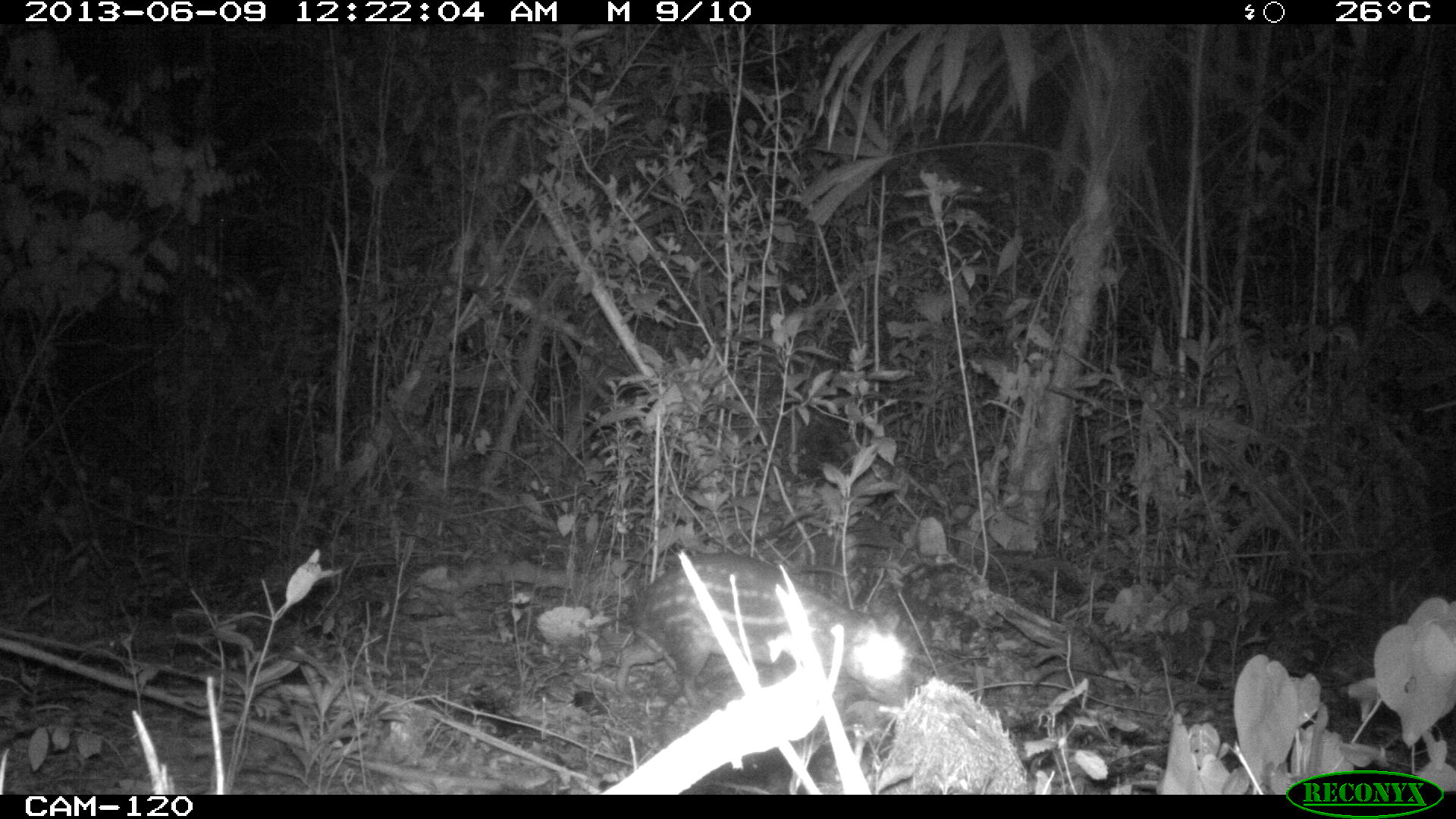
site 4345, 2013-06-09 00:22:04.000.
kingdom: Animalia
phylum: Chordata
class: Mammalia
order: Rodentia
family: Cuniculidae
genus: Cuniculus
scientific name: Cuniculus paca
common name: lowland paca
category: agouti paca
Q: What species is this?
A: Agouti paca (lowland paca) (Cuniculus paca).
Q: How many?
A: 1.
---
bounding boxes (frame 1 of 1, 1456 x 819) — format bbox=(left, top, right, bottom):
agouti paca: bbox=(582, 559, 906, 709)